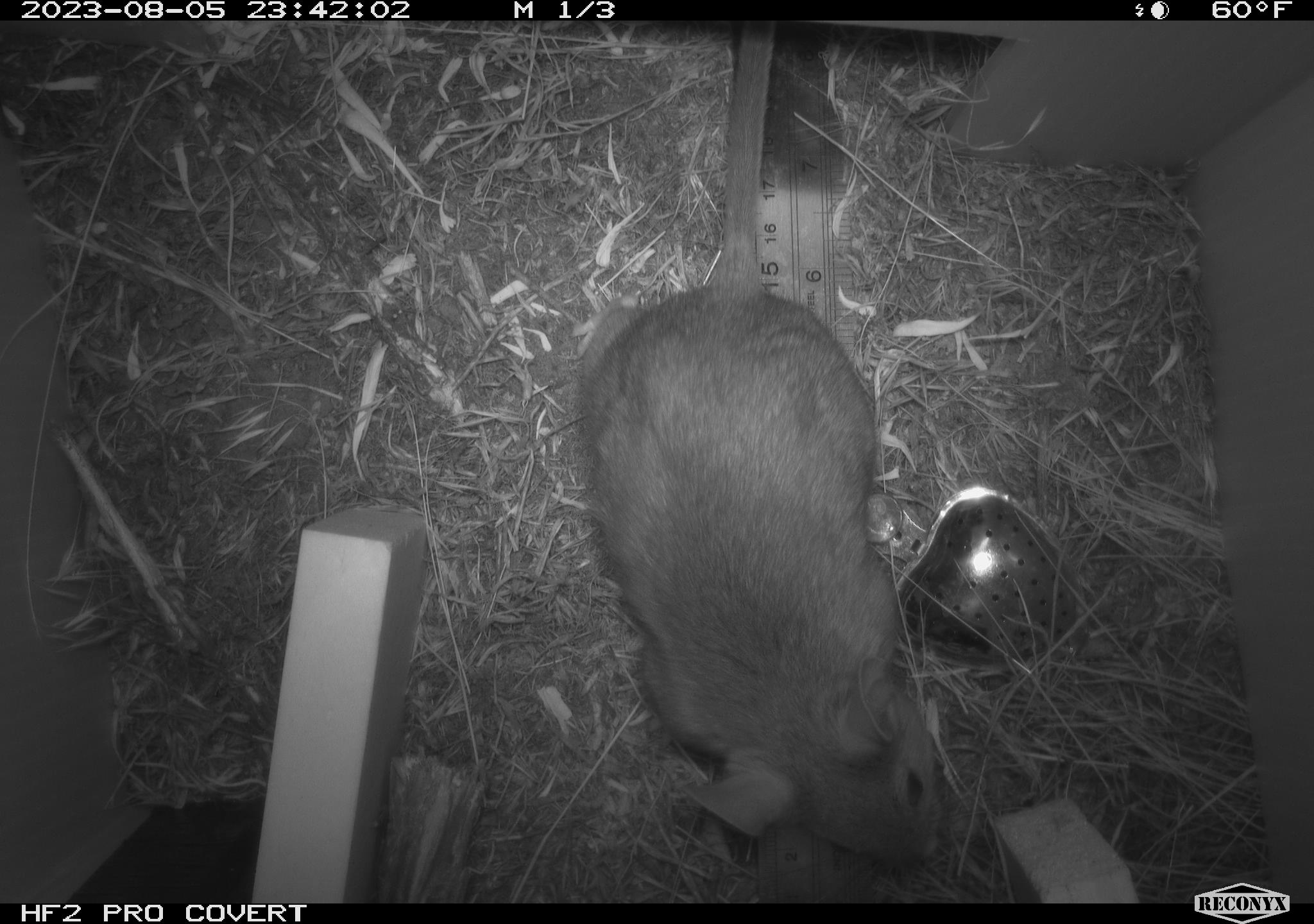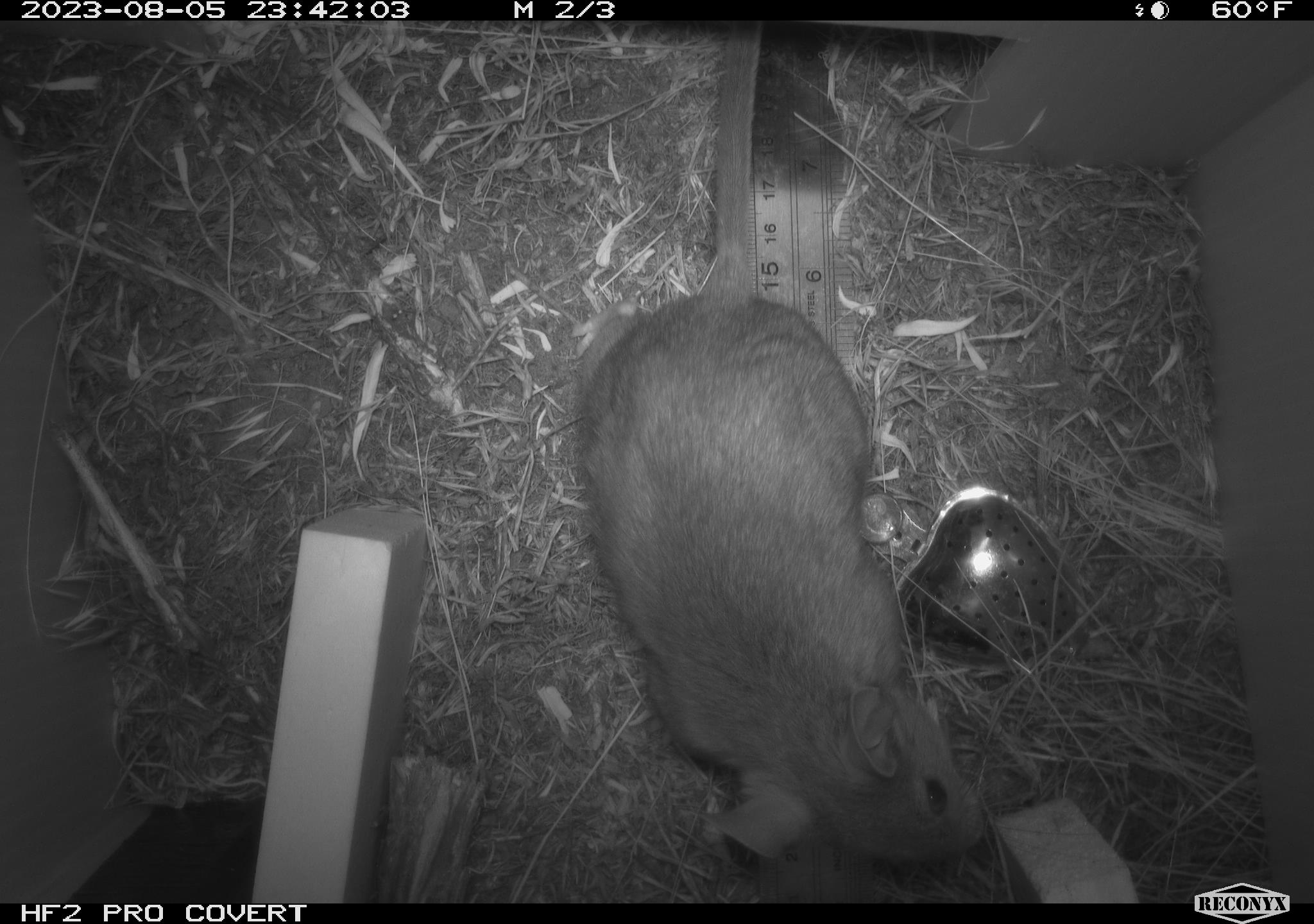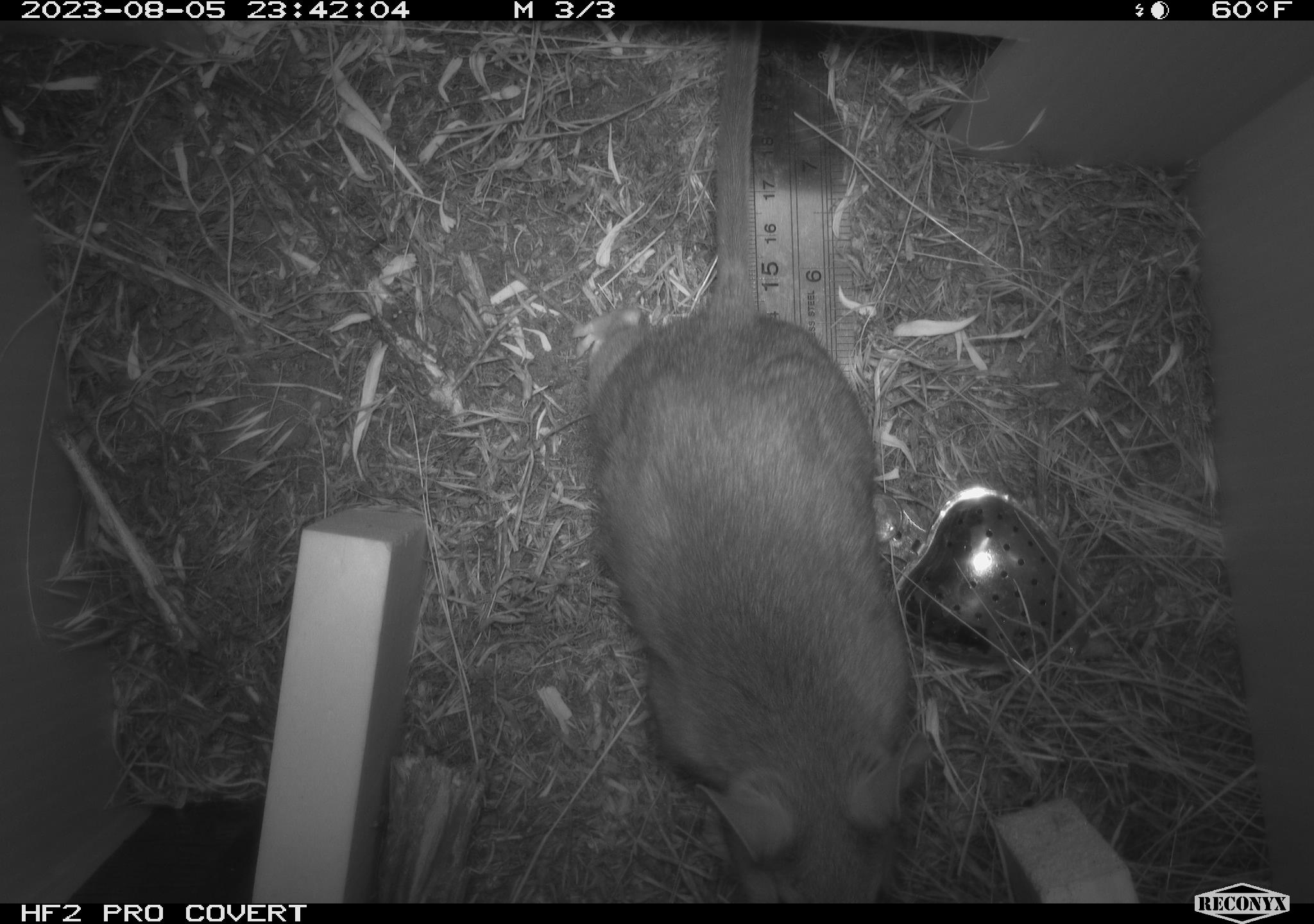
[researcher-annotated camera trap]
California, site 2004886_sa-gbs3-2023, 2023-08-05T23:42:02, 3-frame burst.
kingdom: Animalia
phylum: Chordata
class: Mammalia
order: Rodentia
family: Cricetidae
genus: Neotoma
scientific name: Neotoma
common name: pack rat or woodrat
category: neotoma species